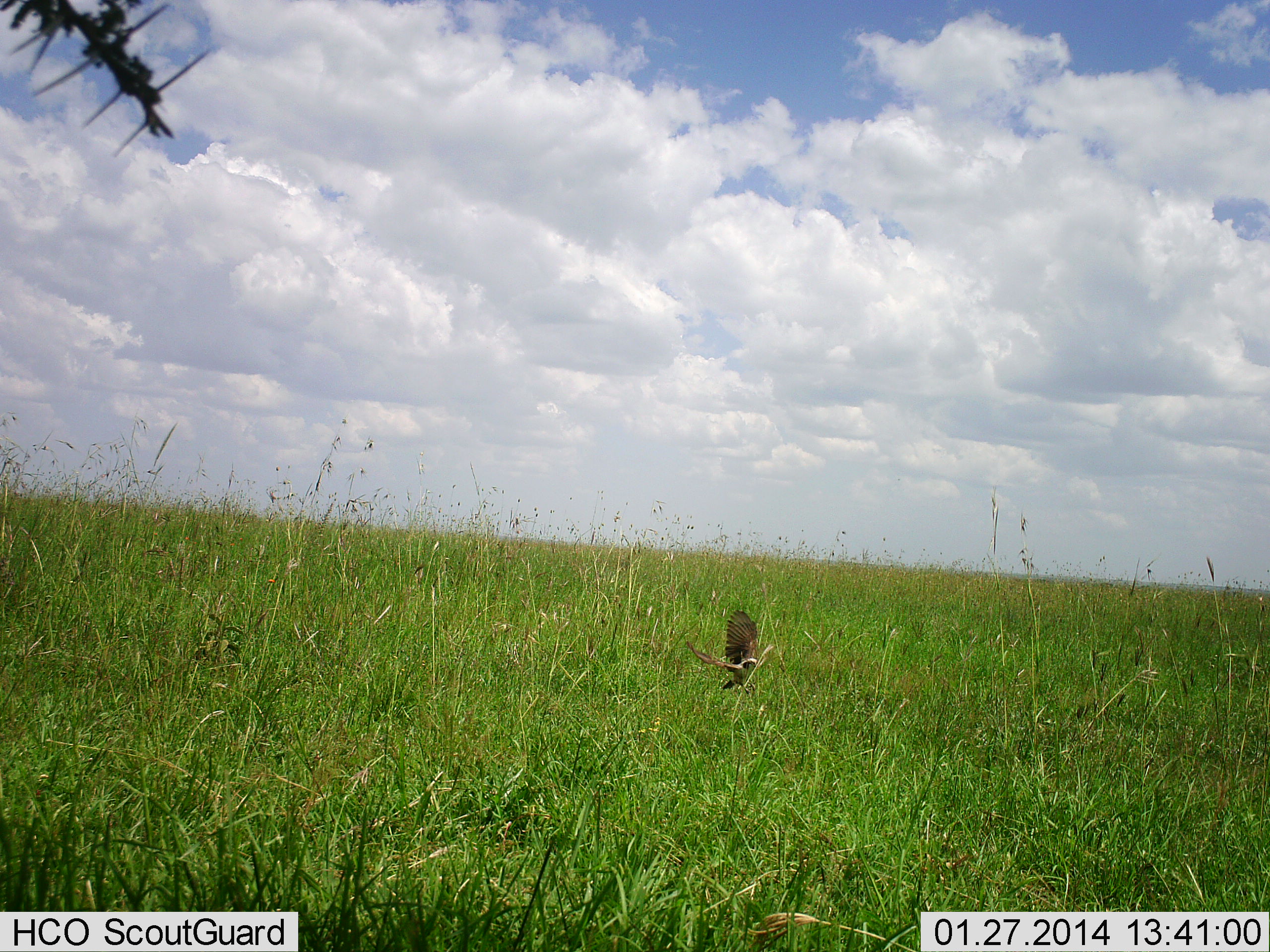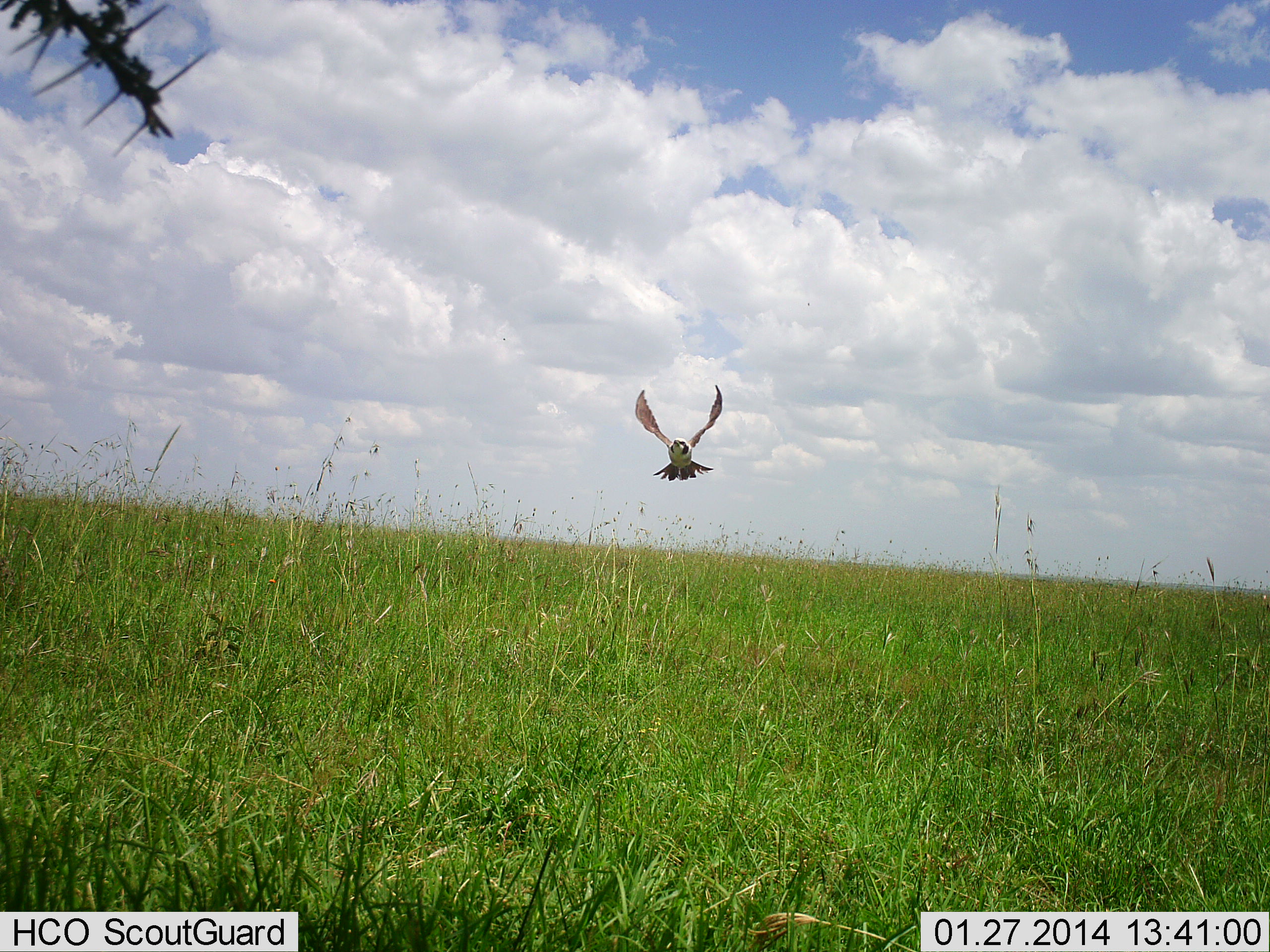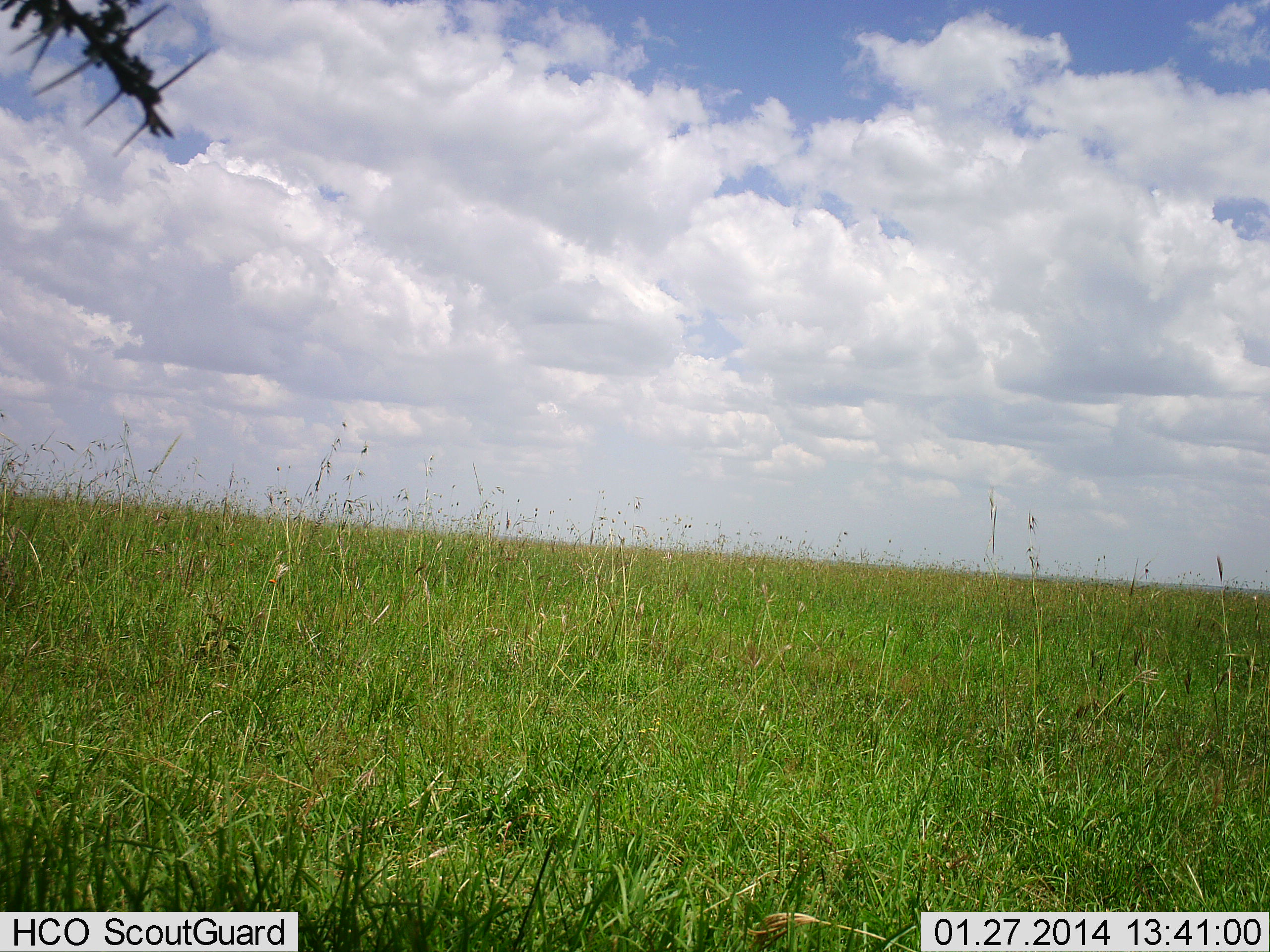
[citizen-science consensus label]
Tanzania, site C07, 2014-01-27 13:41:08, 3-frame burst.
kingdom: Animalia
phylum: Chordata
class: Aves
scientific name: Aves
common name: bird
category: otherbird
Otherbird (bird) (Aves), count 1. Behavior (volunteer vote fractions): standing 0%, resting 0%, moving 100%, interacting 0%. Young present (vote fraction): 0%. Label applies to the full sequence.